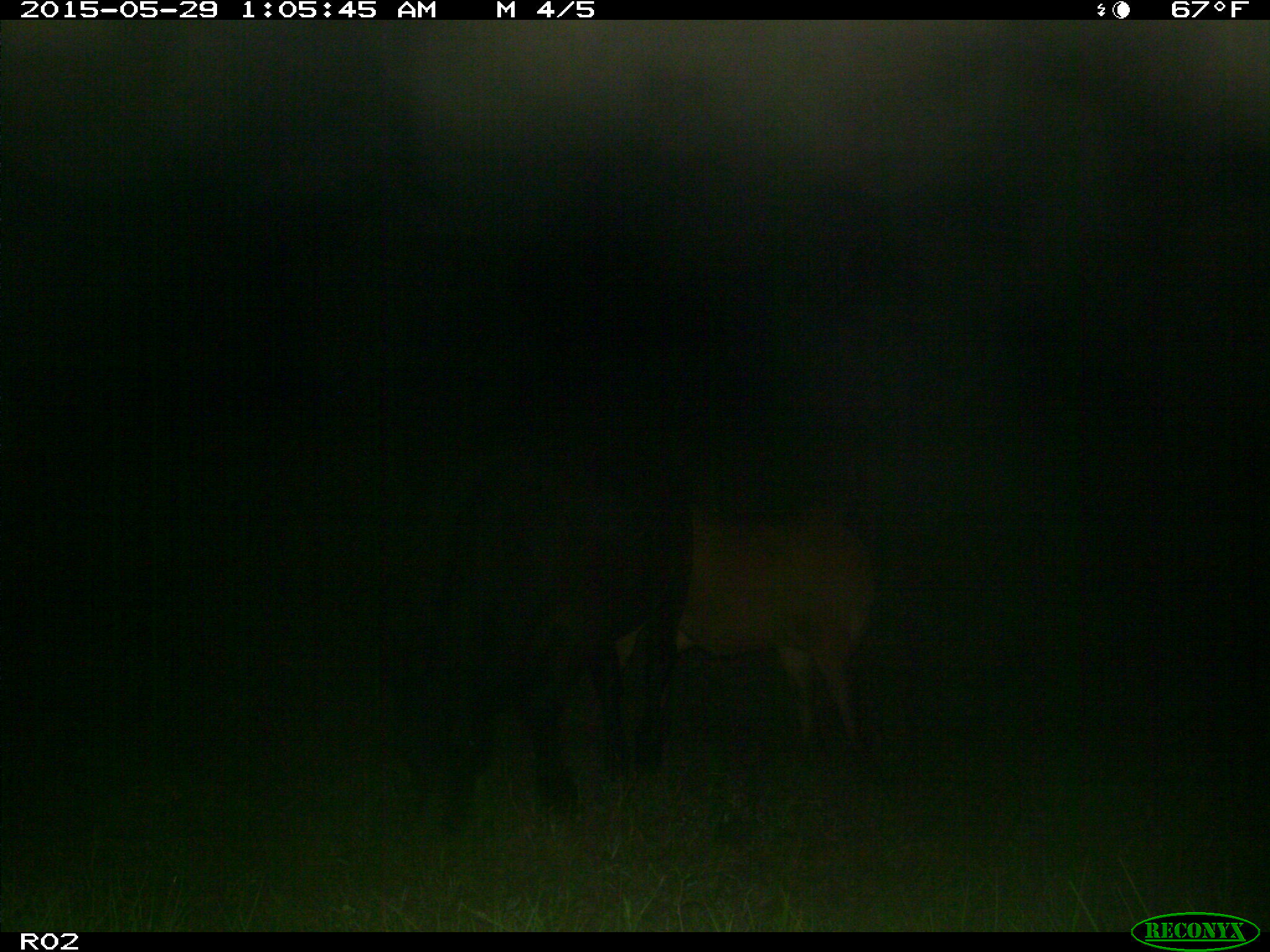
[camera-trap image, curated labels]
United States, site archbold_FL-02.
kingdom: Animalia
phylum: Chordata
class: Mammalia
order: Artiodactyla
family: Bovidae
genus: Bos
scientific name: Bos taurus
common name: domestic cow